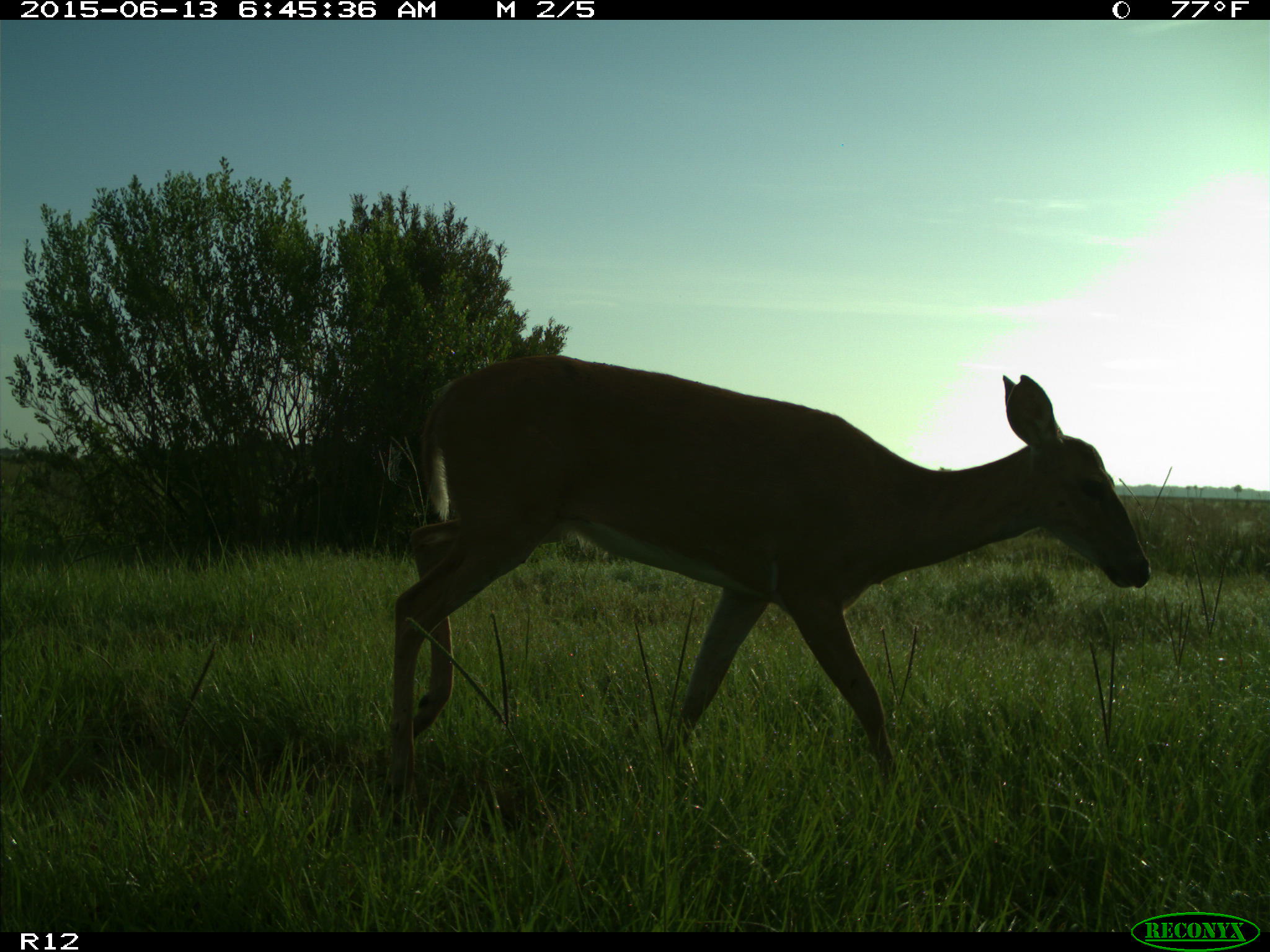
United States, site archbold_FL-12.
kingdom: Animalia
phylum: Chordata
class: Mammalia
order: Artiodactyla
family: Cervidae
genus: Odocoileus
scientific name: Odocoileus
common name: deer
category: unidentified deer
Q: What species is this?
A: Unidentified deer (deer) (Odocoileus).